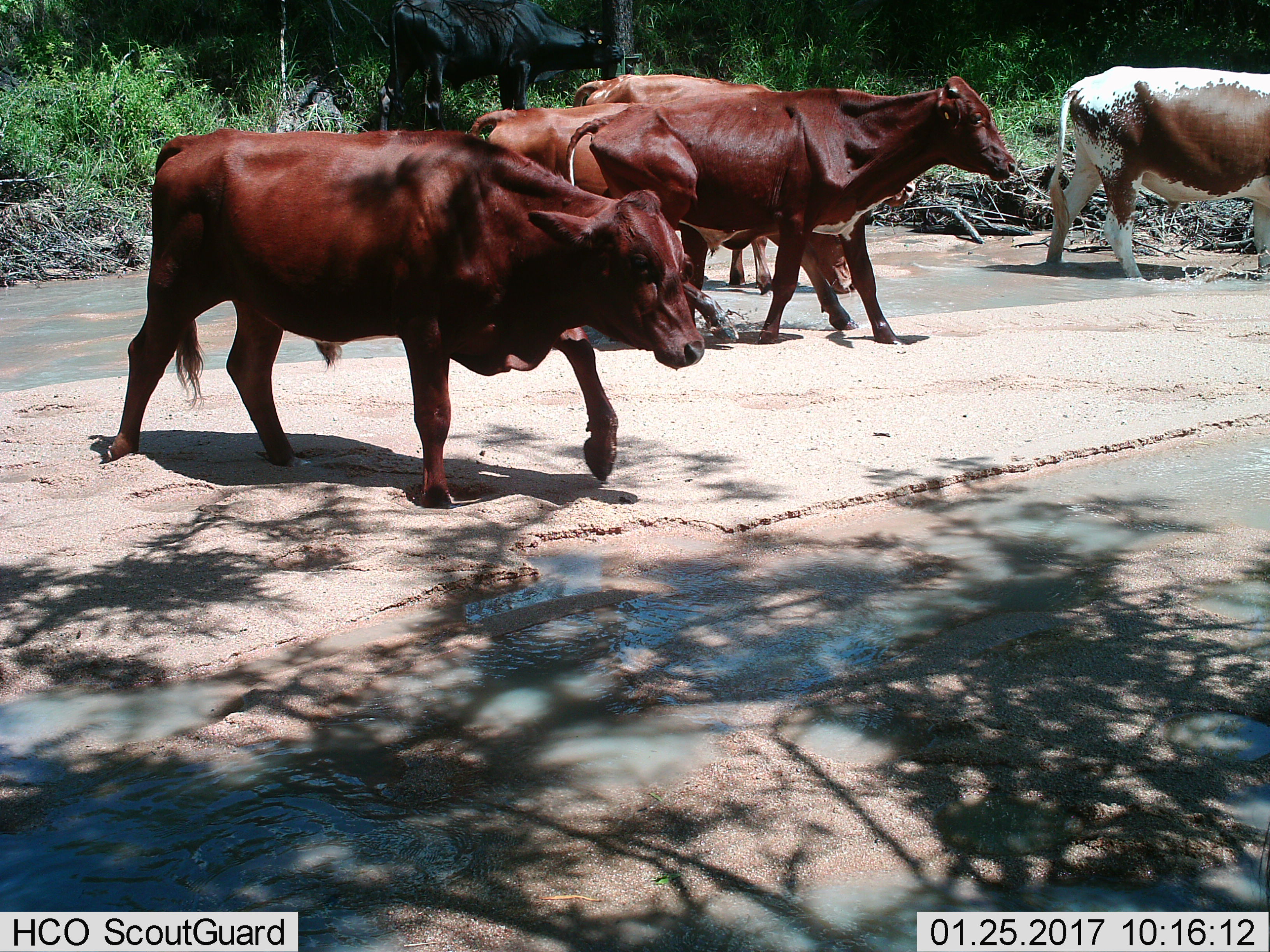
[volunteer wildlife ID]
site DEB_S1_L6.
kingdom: Animalia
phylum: Chordata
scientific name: Vertebrata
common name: domestic animal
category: domesticanimal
Domesticanimal (domestic animal) (Vertebrata), count 6. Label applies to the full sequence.